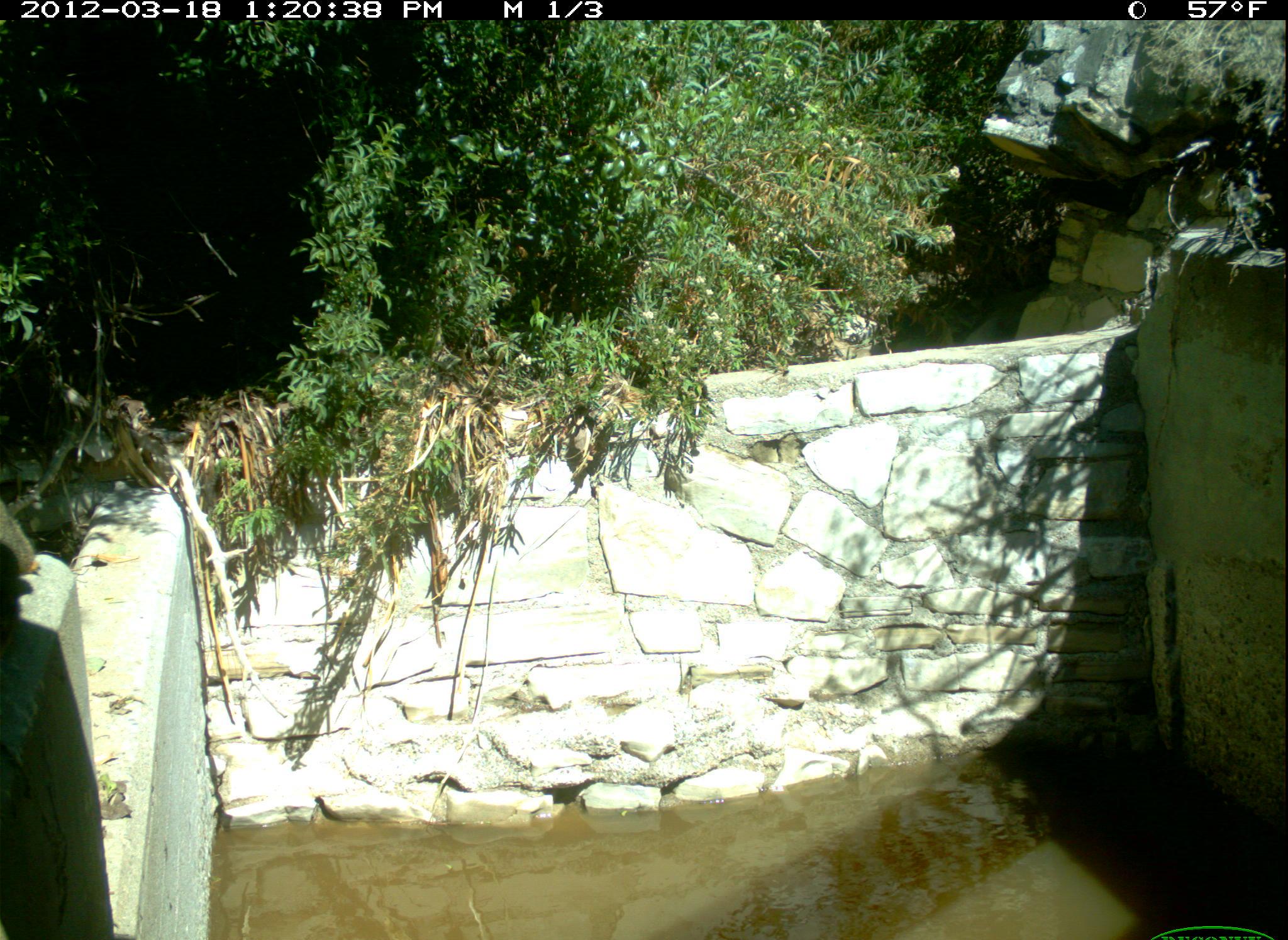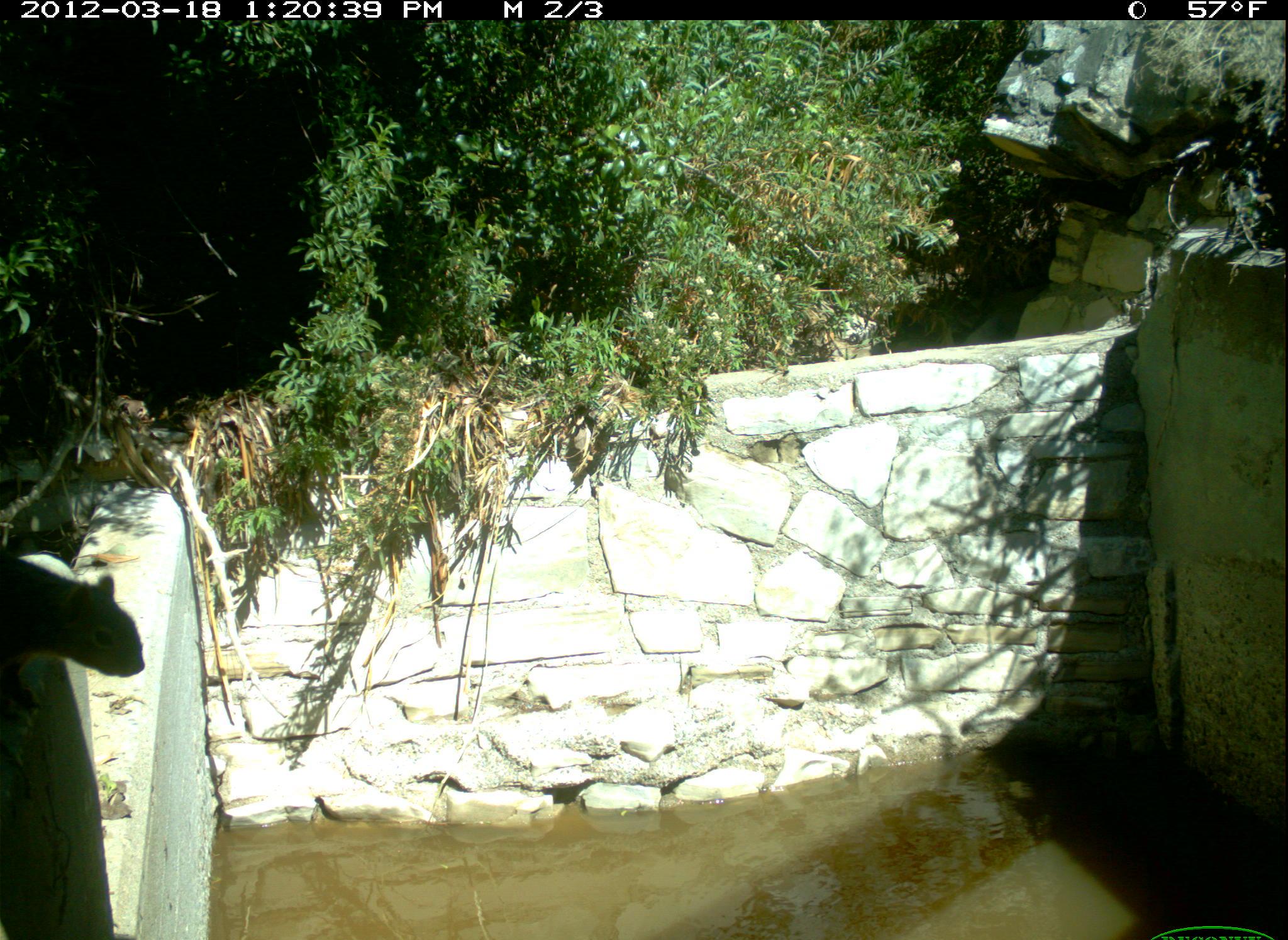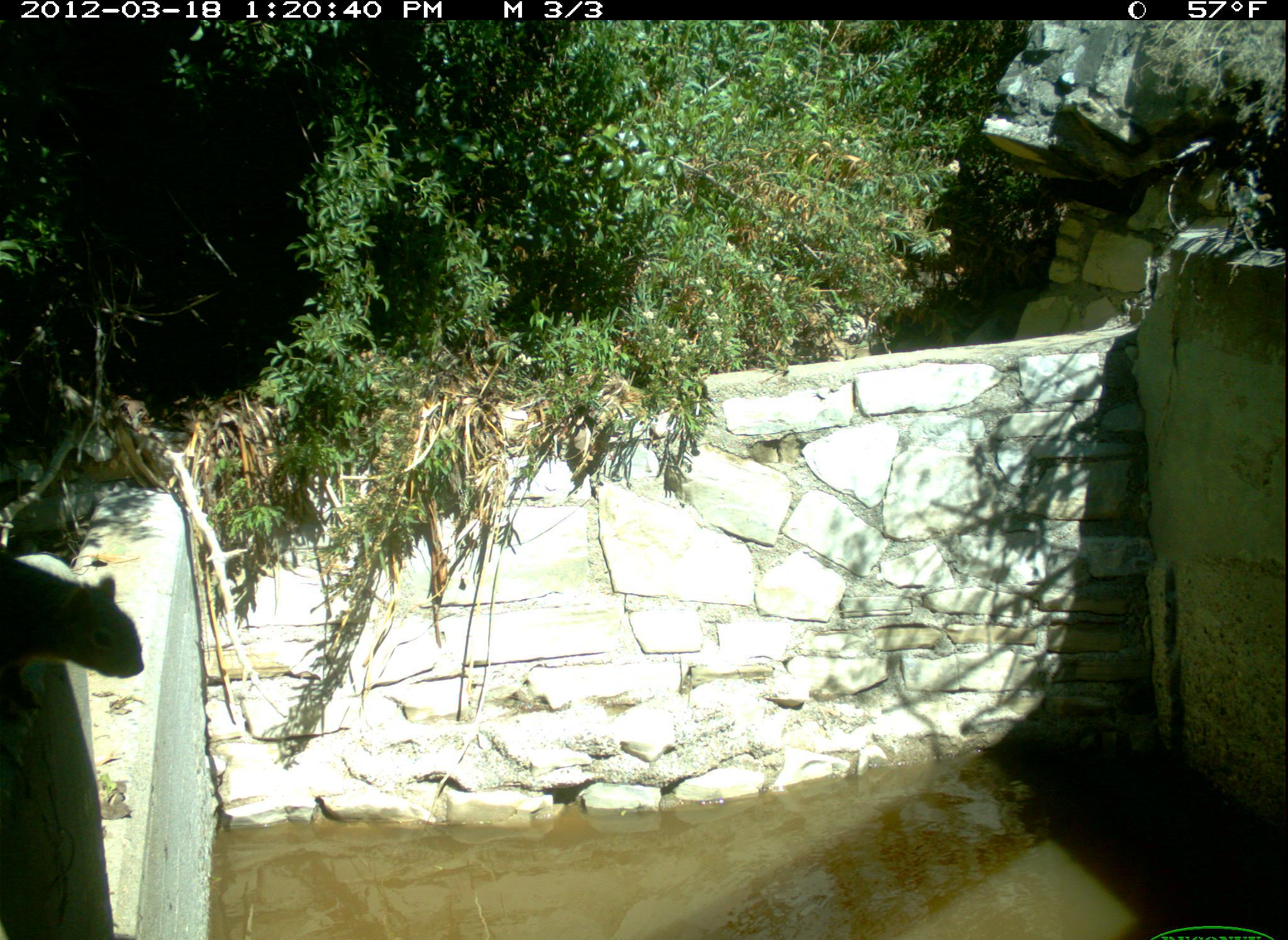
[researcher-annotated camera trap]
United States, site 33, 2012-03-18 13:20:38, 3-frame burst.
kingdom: Animalia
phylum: Chordata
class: Mammalia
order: Rodentia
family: Sciuridae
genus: Sciurus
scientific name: Sciurus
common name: squirrel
Squirrel (Sciurus).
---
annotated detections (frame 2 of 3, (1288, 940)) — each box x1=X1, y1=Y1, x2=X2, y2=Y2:
squirrel: x1=6, y1=551, x2=165, y2=715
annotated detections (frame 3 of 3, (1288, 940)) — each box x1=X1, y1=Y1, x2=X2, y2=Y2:
squirrel: x1=3, y1=536, x2=158, y2=704